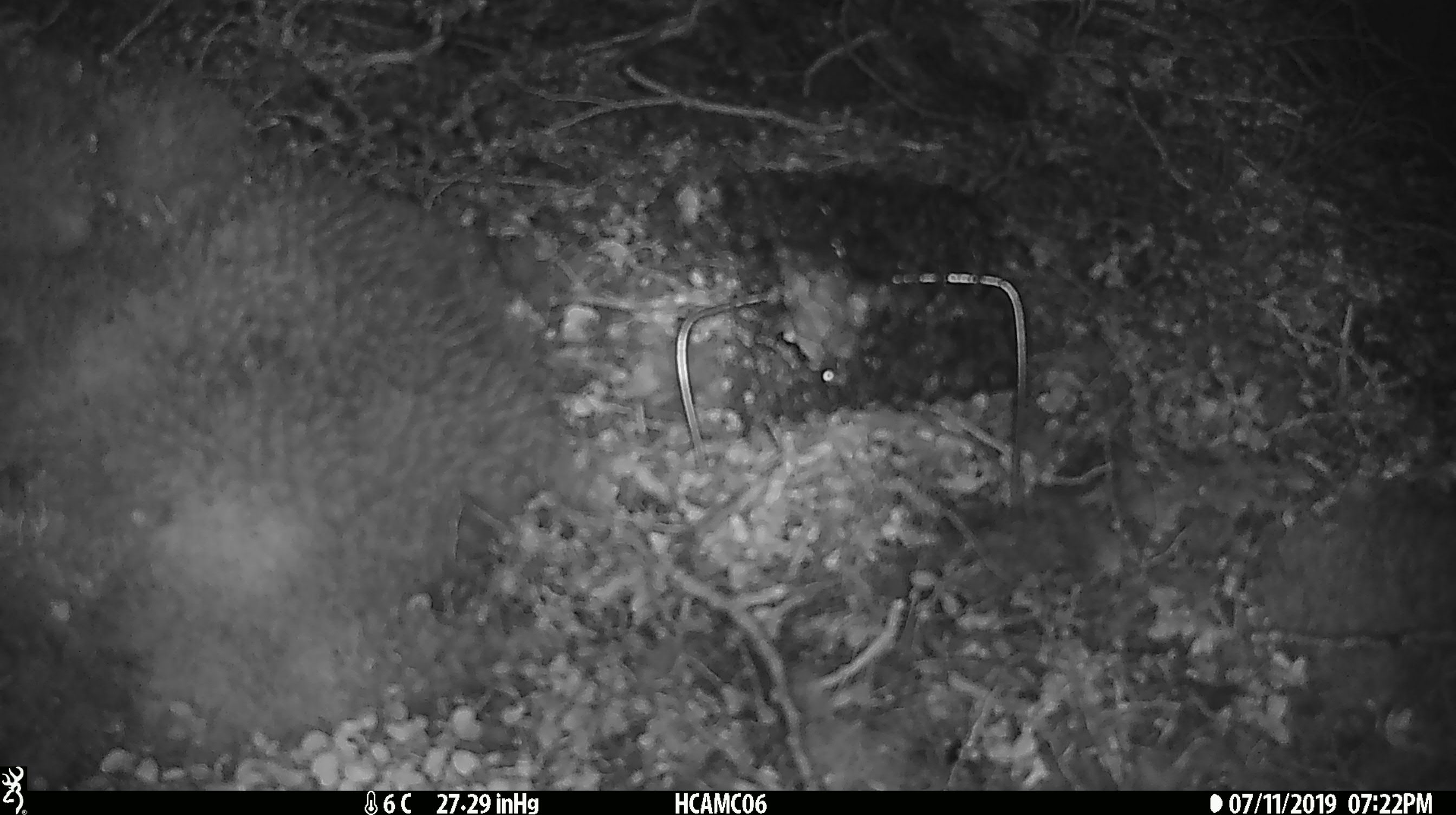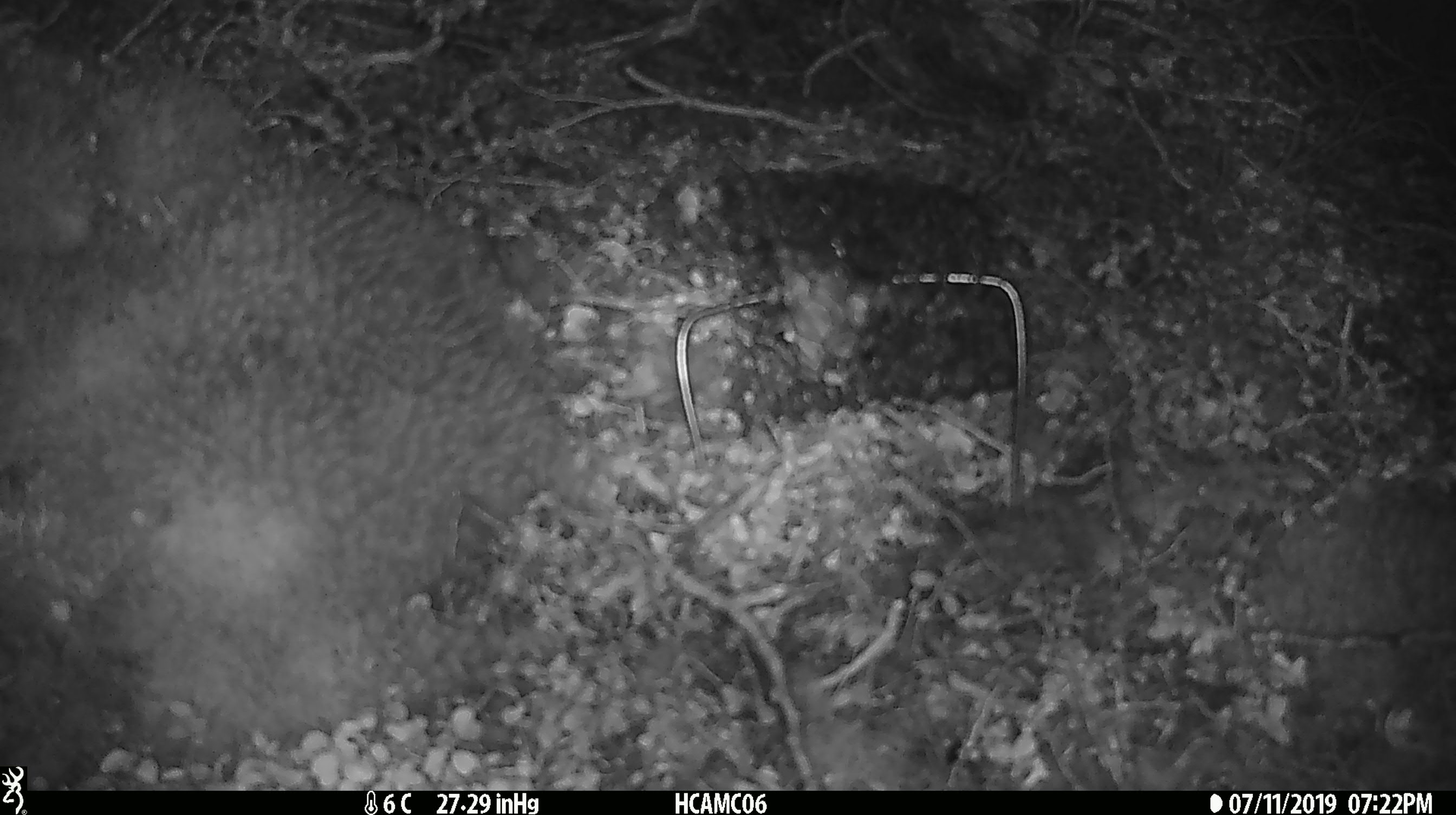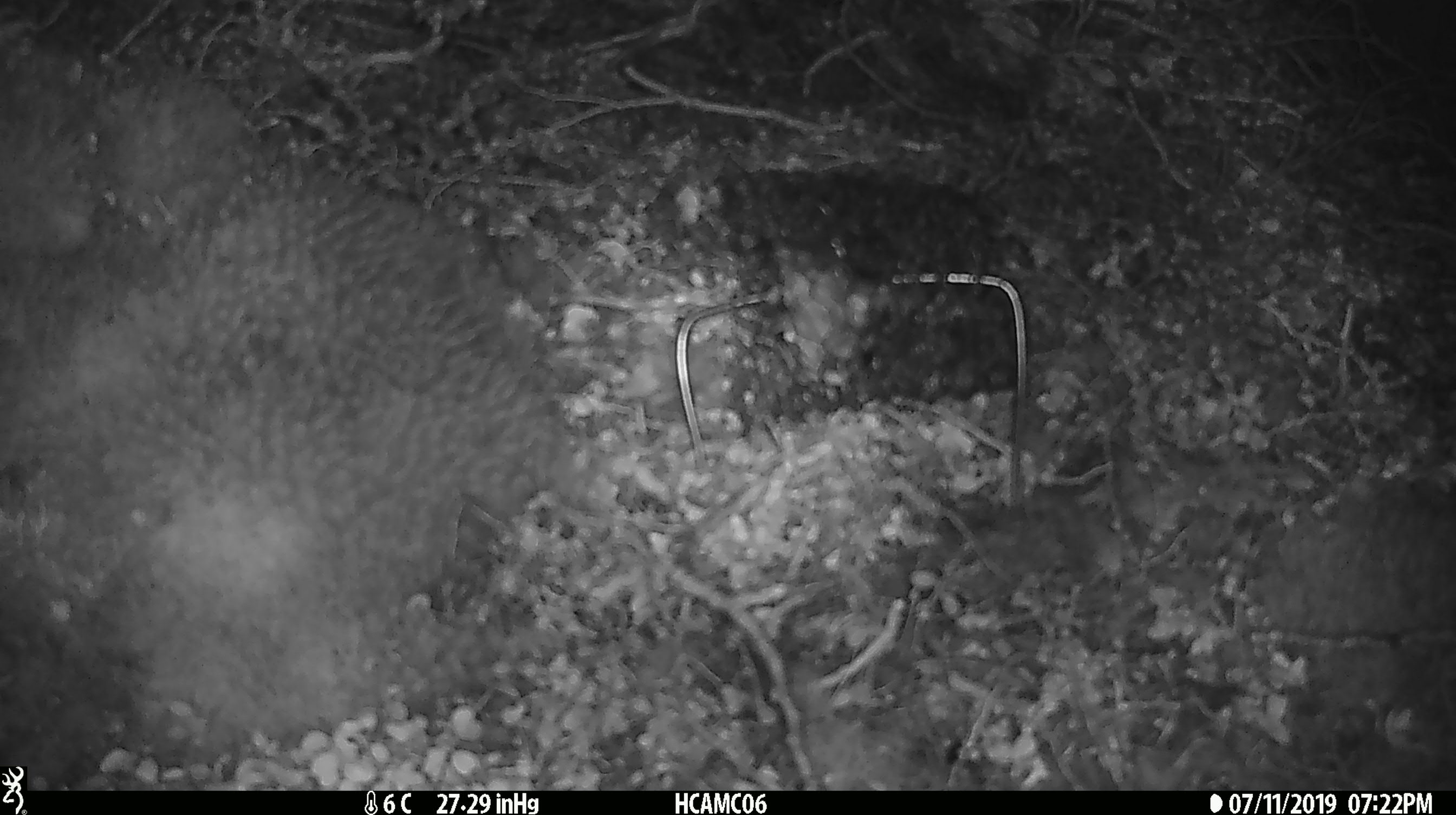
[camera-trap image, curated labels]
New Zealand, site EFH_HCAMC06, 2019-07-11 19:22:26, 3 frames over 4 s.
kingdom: Animalia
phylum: Chordata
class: Mammalia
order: Rodentia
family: Muridae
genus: Mus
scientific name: Mus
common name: mouse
Mouse (Mus).